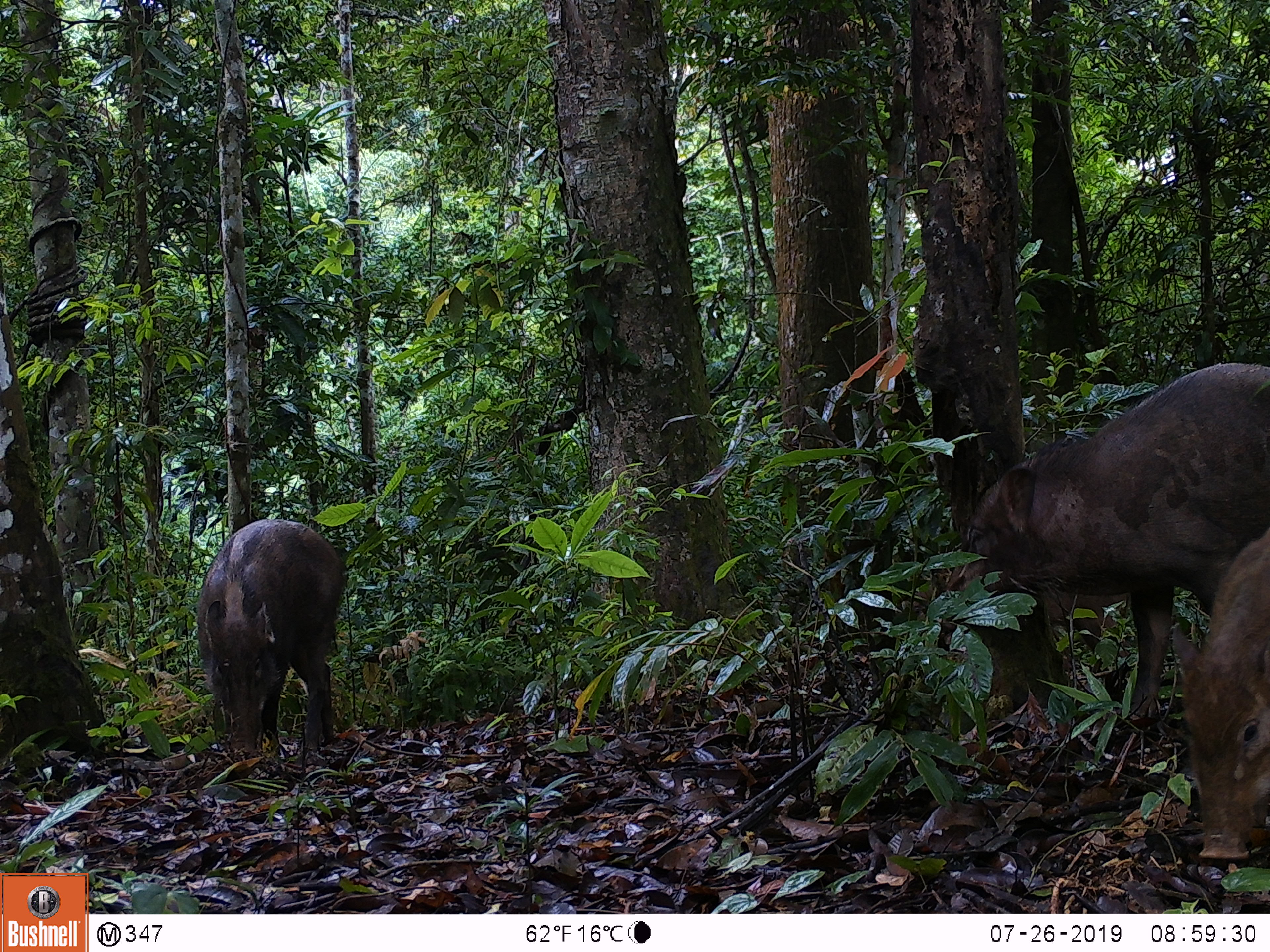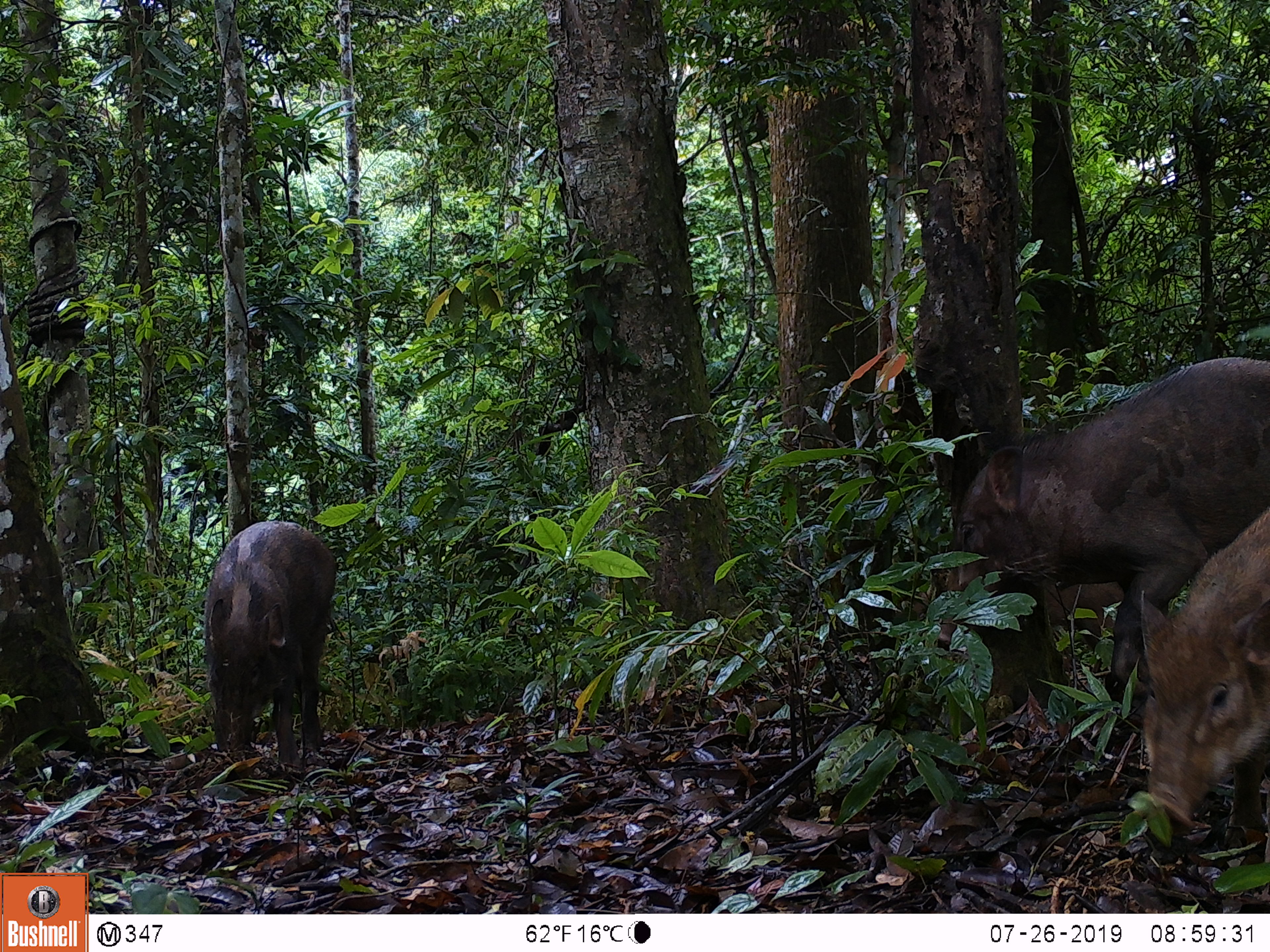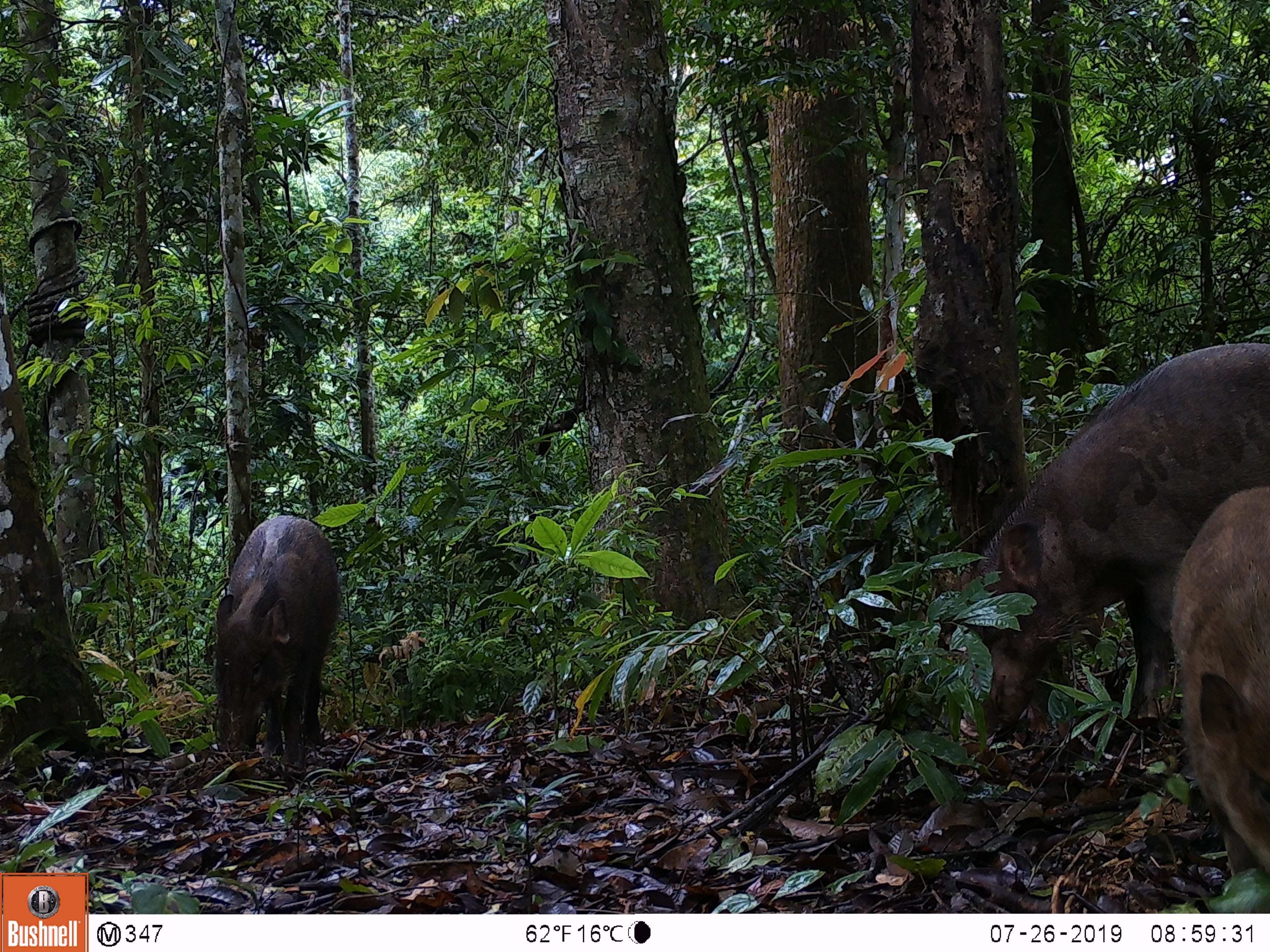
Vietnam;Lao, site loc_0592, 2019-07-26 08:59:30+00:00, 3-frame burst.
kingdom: Animalia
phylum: Chordata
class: Mammalia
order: Artiodactyla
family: Suidae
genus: Sus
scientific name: Sus scrofa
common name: eurasian wild pig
Eurasian wild pig (Sus scrofa). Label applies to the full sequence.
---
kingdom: Animalia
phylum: Chordata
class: Aves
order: Galliformes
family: Phasianidae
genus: Polyplectron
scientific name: Polyplectron bicalcaratum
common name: gray peacock-pheasant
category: grey peacock pheasant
Grey peacock pheasant (gray peacock-pheasant) (Polyplectron bicalcaratum). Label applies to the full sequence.